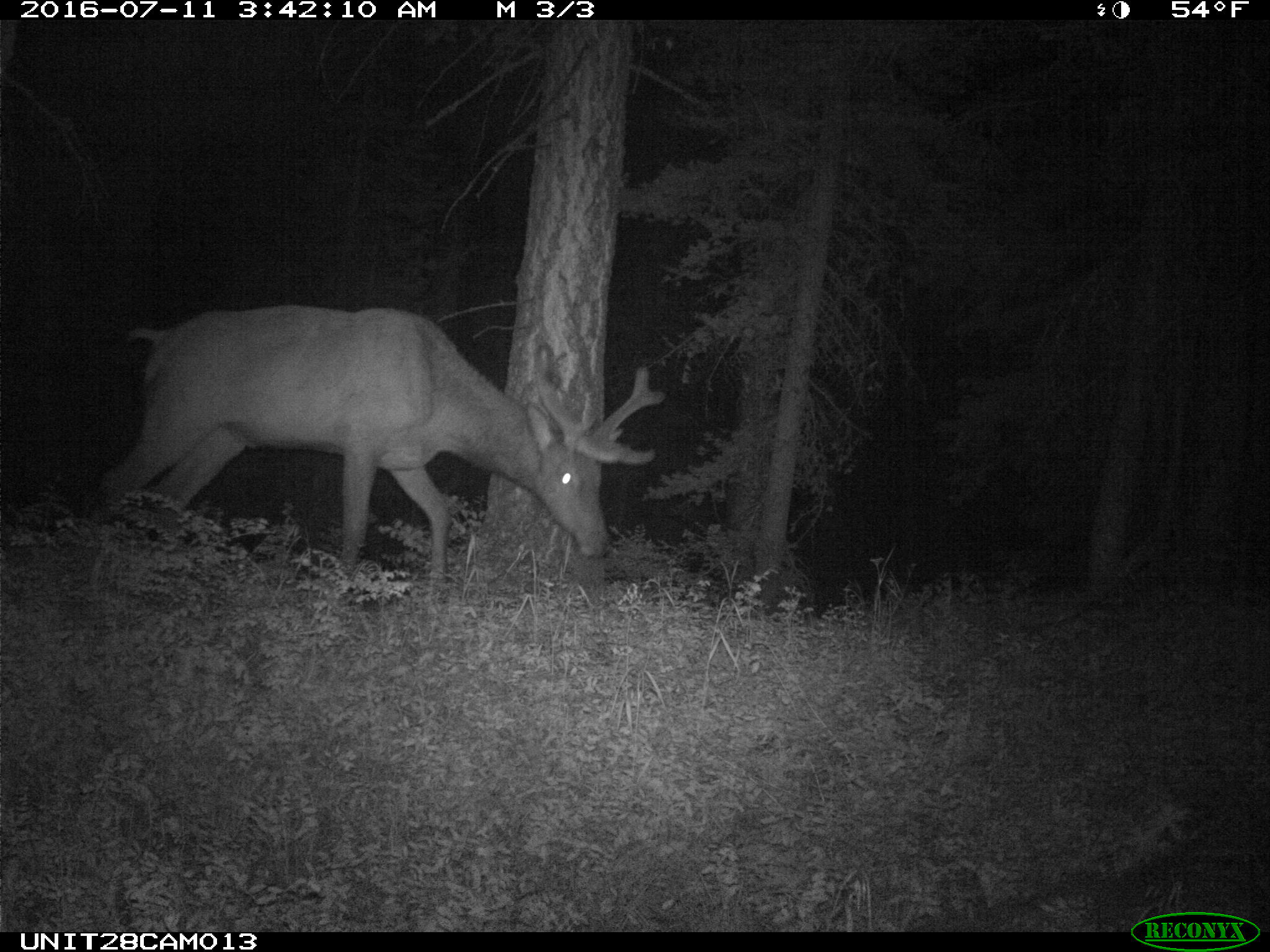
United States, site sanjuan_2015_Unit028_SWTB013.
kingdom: Animalia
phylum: Chordata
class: Mammalia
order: Artiodactyla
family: Cervidae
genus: Cervus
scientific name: Cervus elaphus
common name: red deer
Cervus elaphus (red deer).